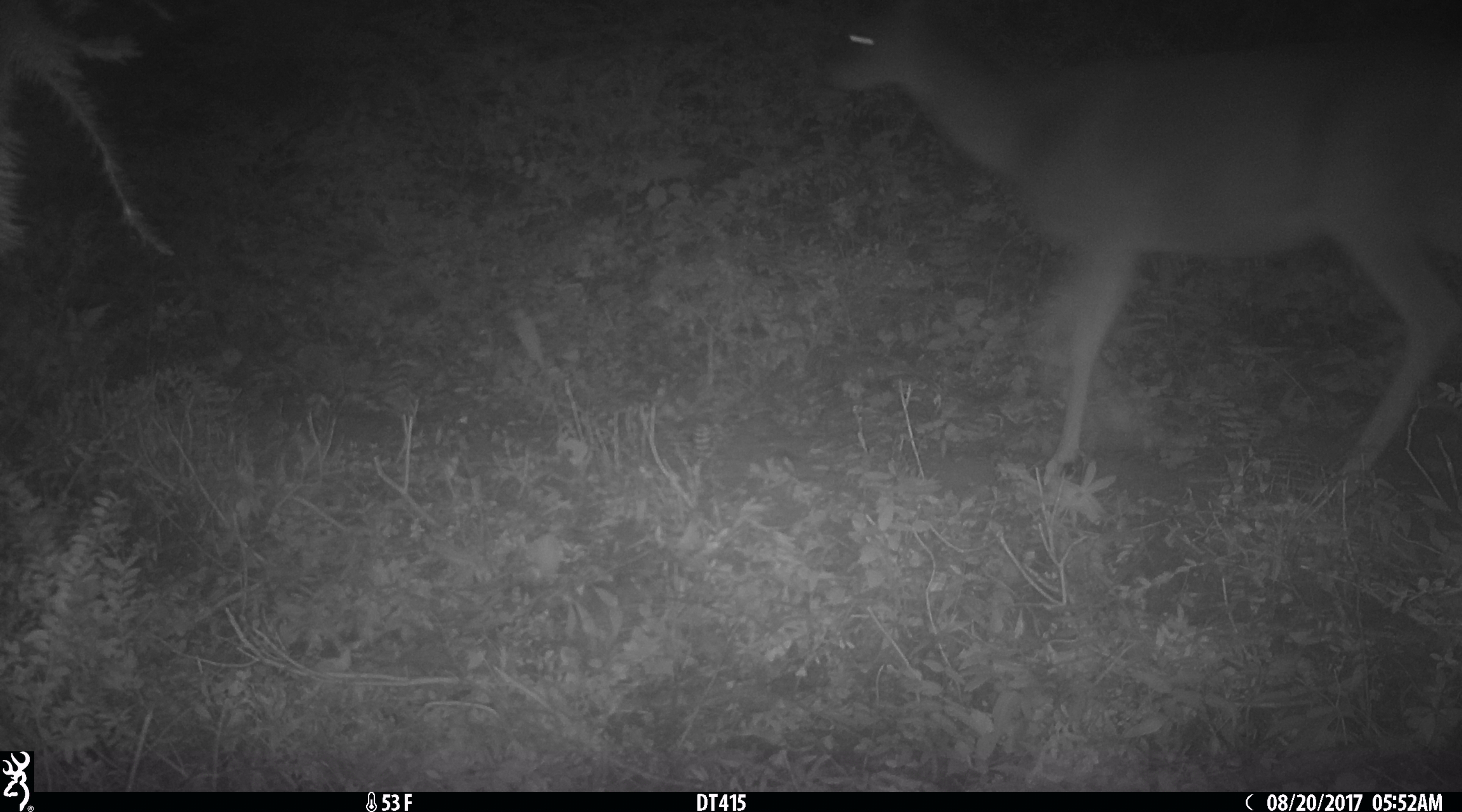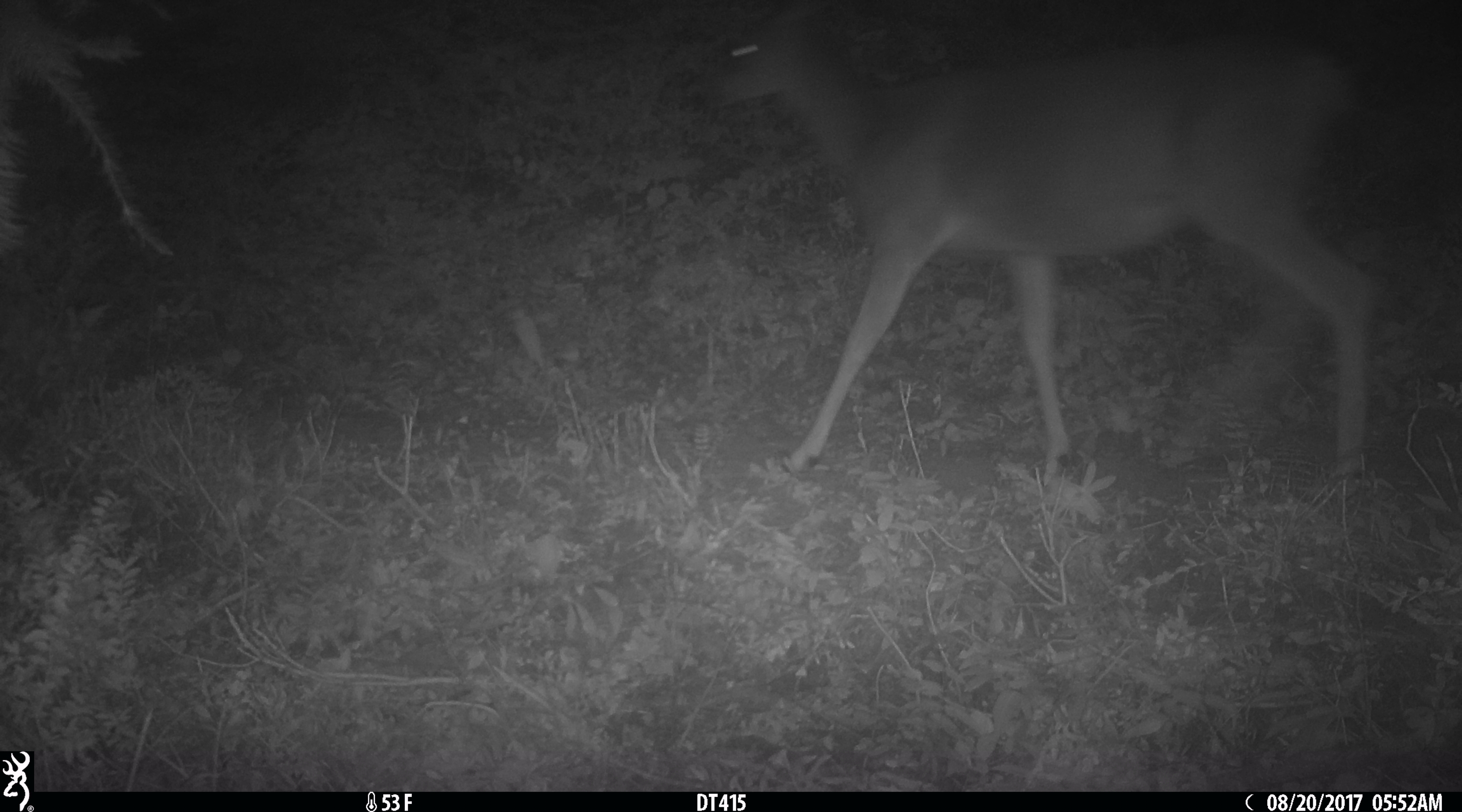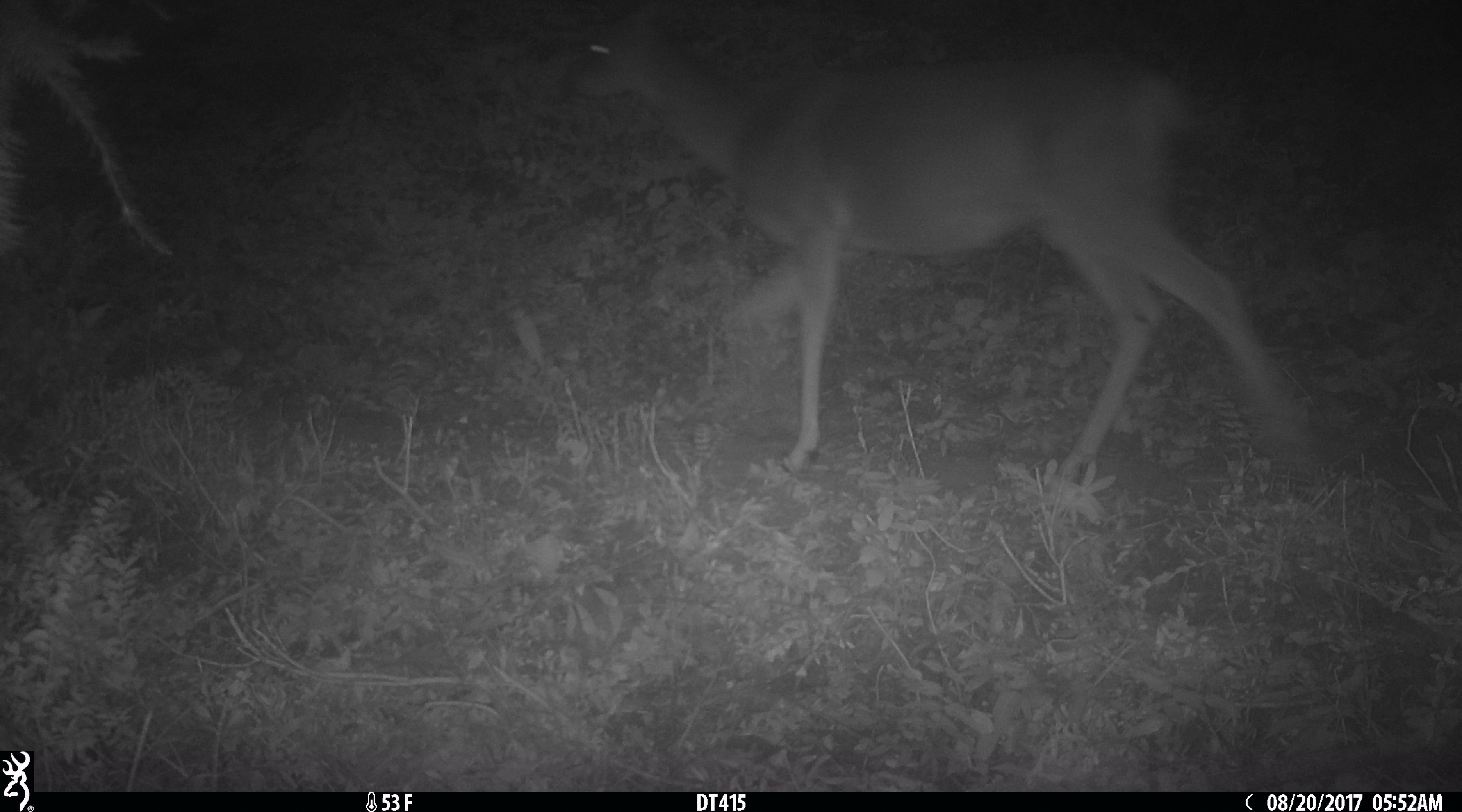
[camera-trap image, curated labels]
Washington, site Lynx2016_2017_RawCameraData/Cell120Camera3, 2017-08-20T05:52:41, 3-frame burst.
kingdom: Animalia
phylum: Chordata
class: Mammalia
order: Artiodactyla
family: Cervidae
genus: Odocoileus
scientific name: Odocoileus hemionus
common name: mule deer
Odocoileus hemionus (mule deer). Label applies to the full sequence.